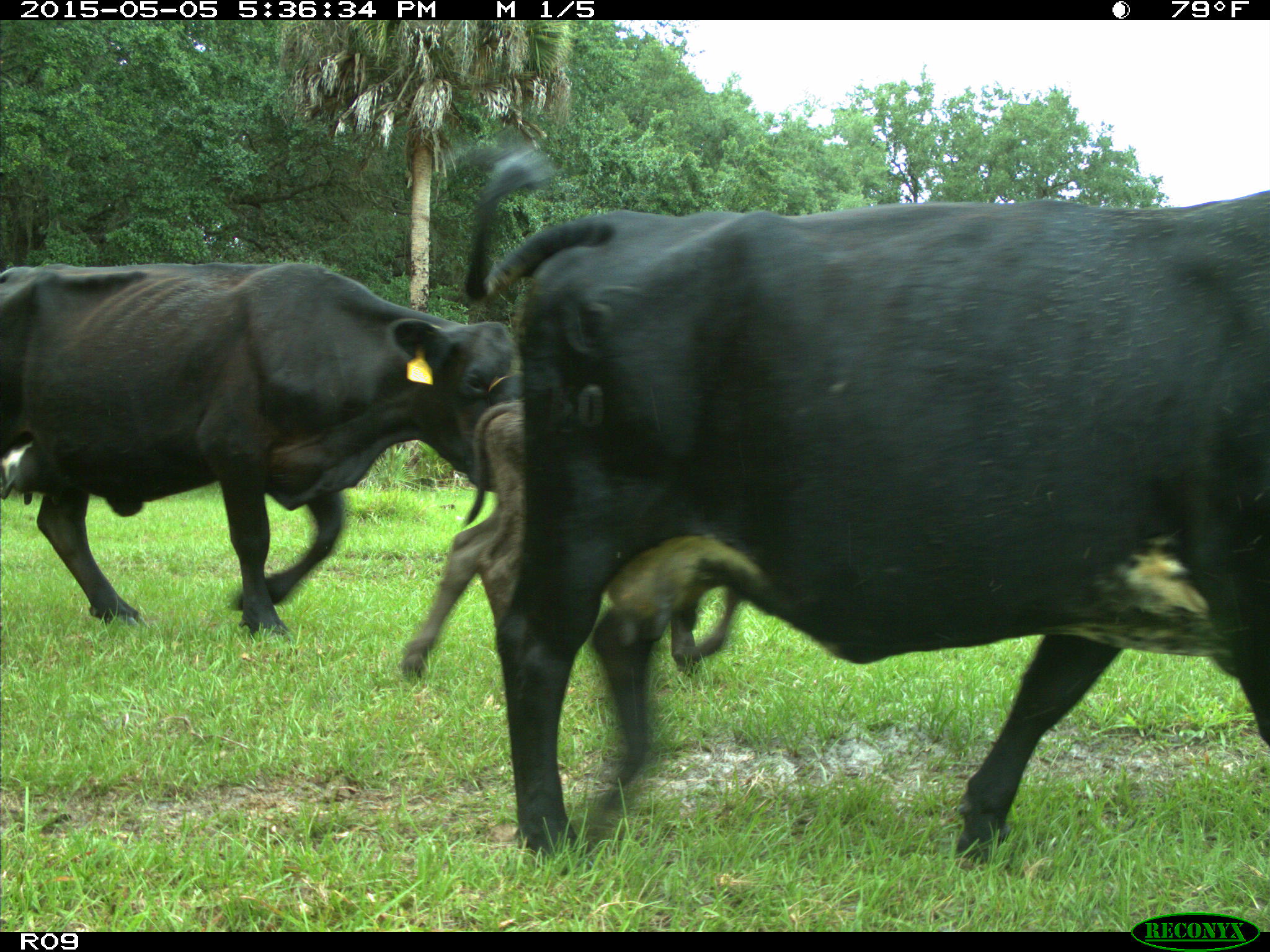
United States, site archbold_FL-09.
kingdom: Animalia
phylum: Chordata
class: Mammalia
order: Artiodactyla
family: Bovidae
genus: Bos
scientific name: Bos taurus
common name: domestic cow